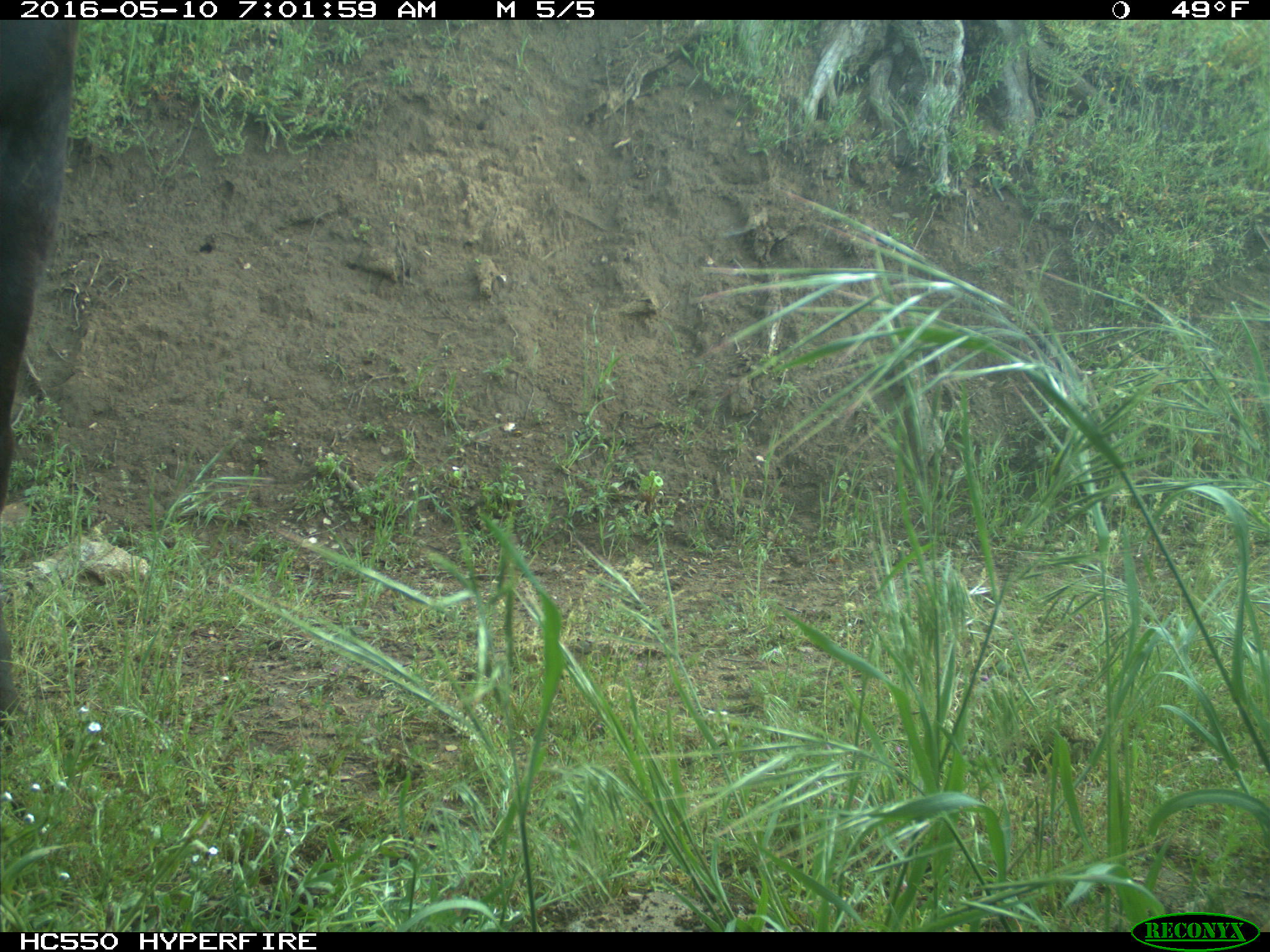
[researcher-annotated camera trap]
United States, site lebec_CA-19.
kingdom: Animalia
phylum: Chordata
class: Mammalia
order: Artiodactyla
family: Bovidae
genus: Bos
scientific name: Bos taurus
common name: domestic cow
Bos taurus (domestic cow).